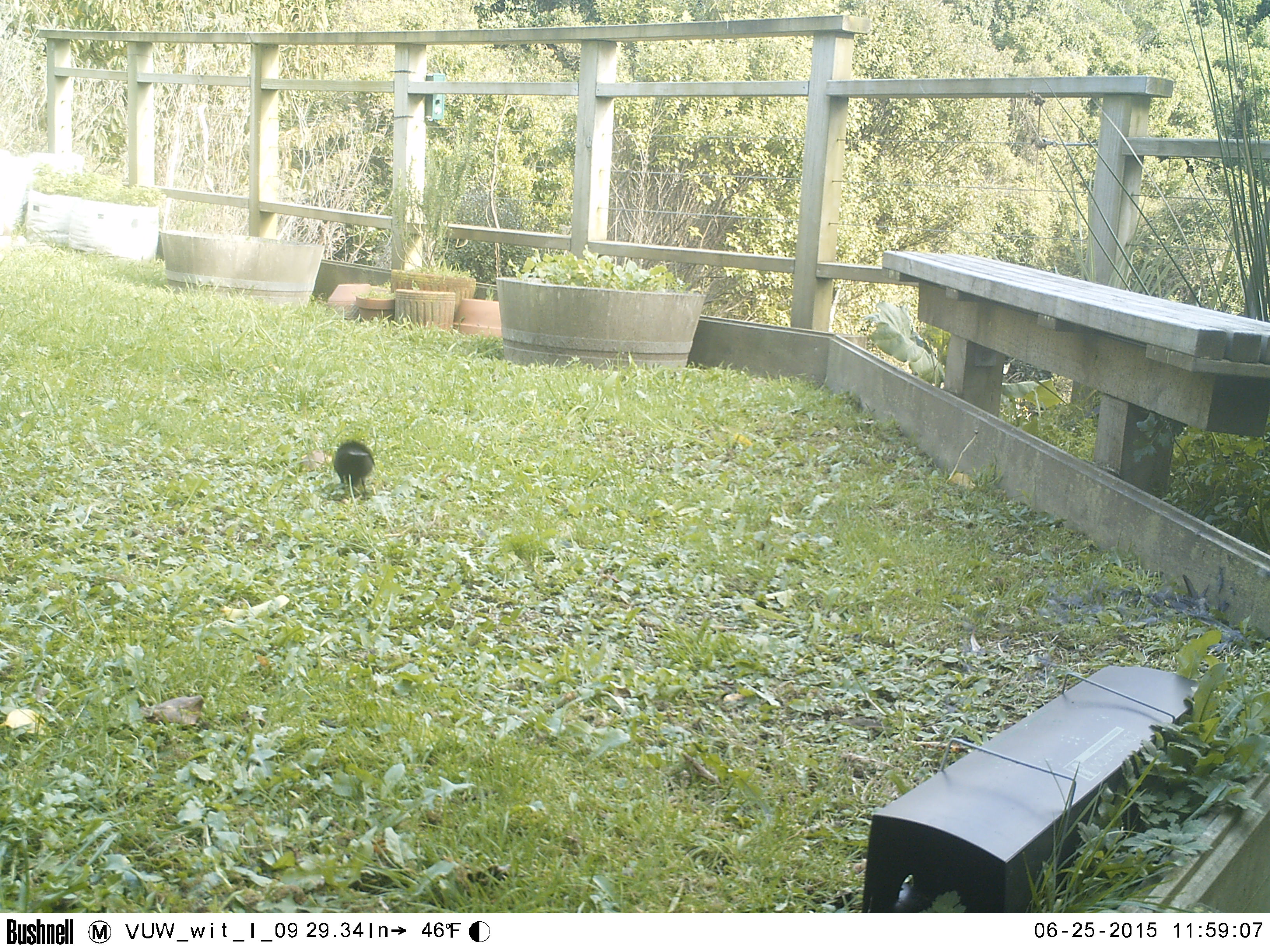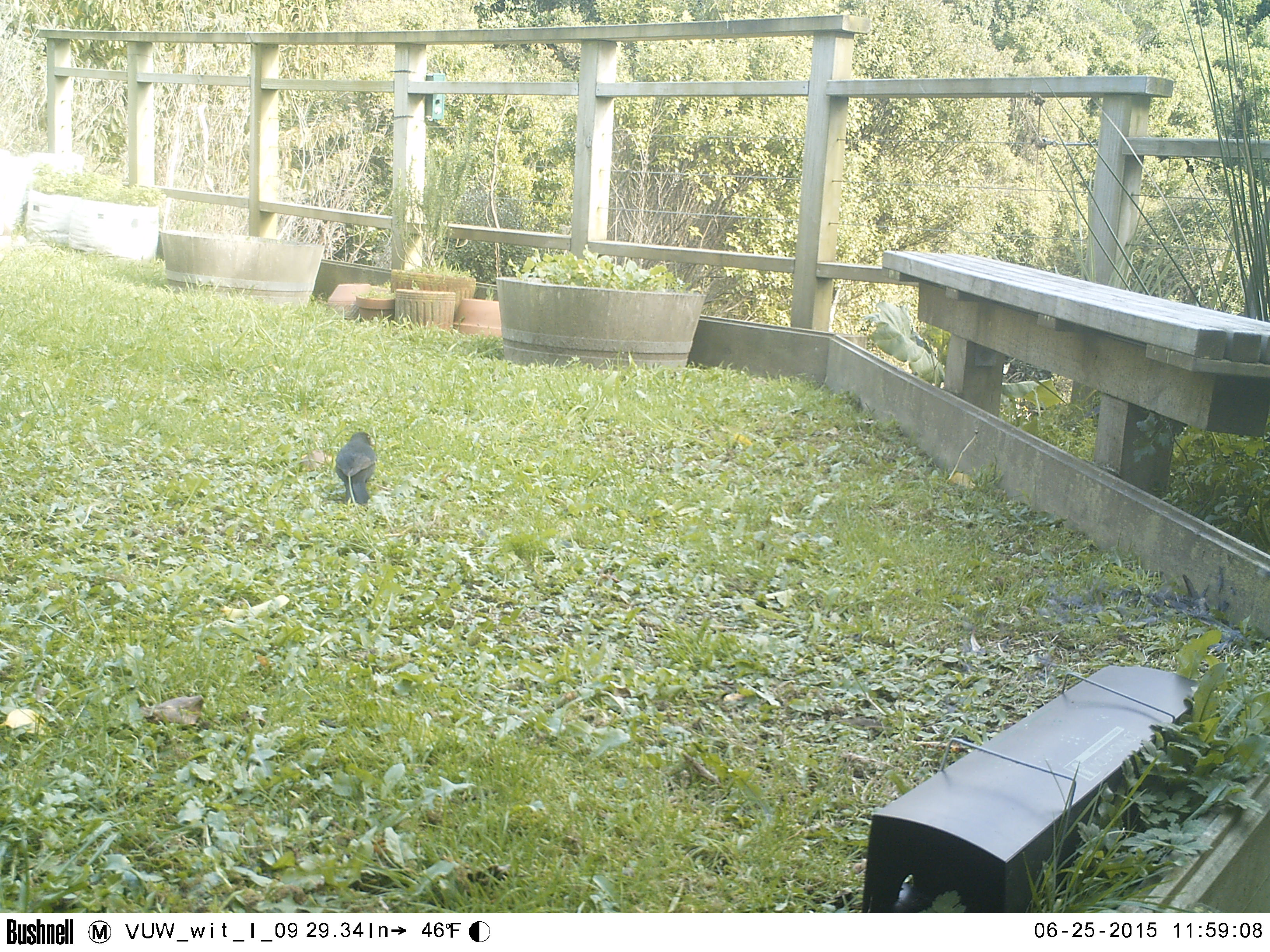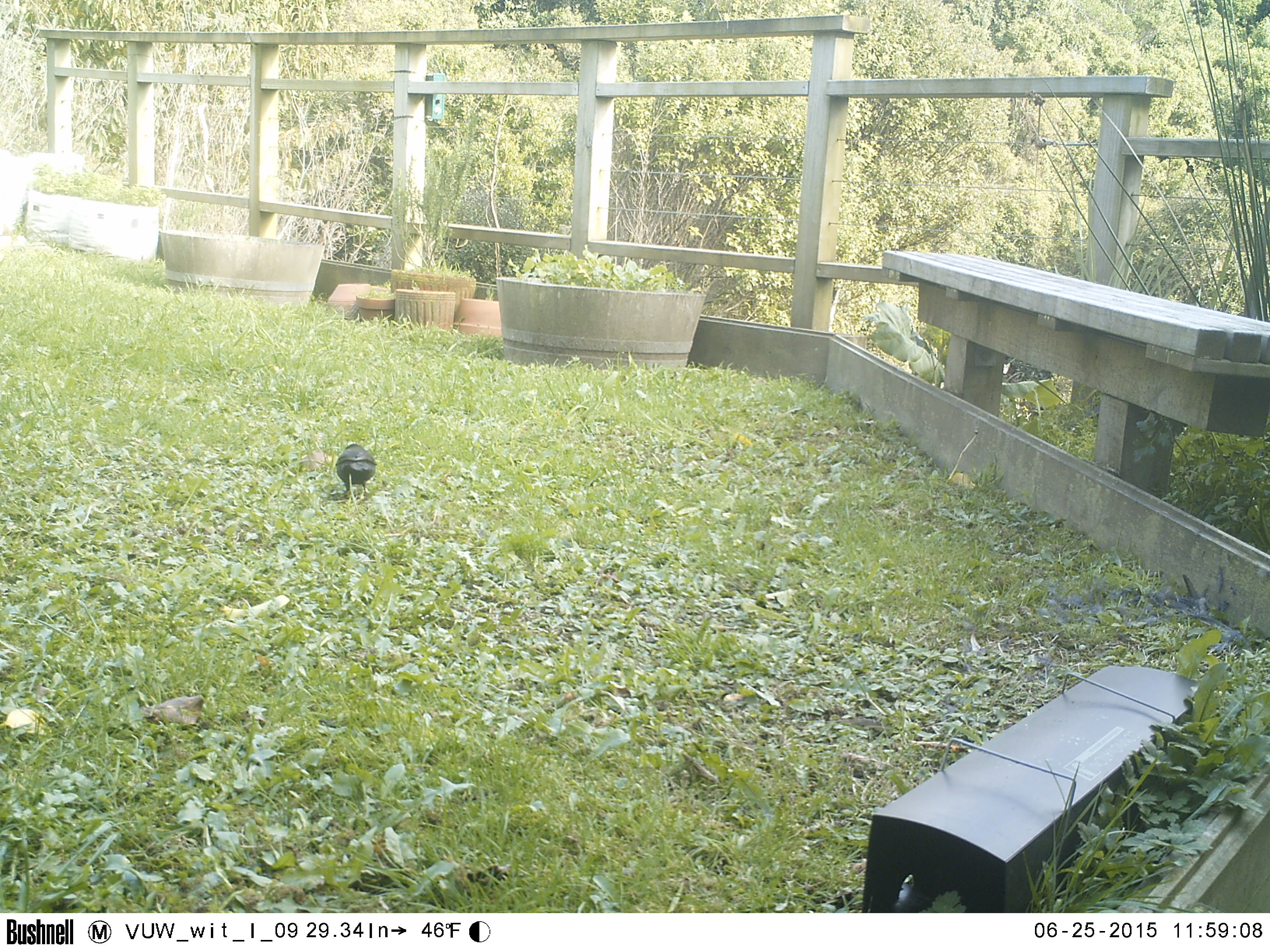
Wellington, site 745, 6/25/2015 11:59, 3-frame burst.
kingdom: Animalia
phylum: Chordata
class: Aves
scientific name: Aves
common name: bird